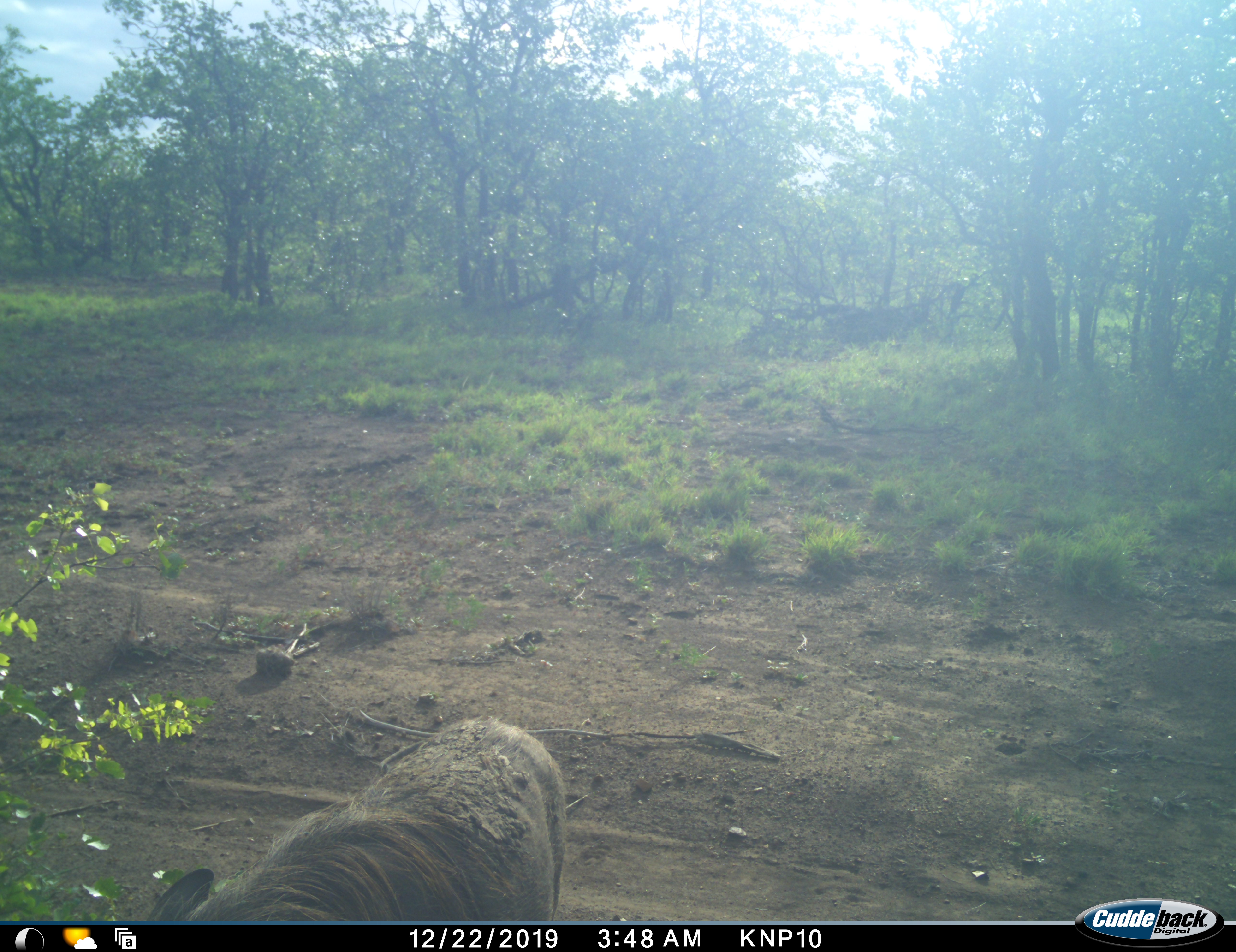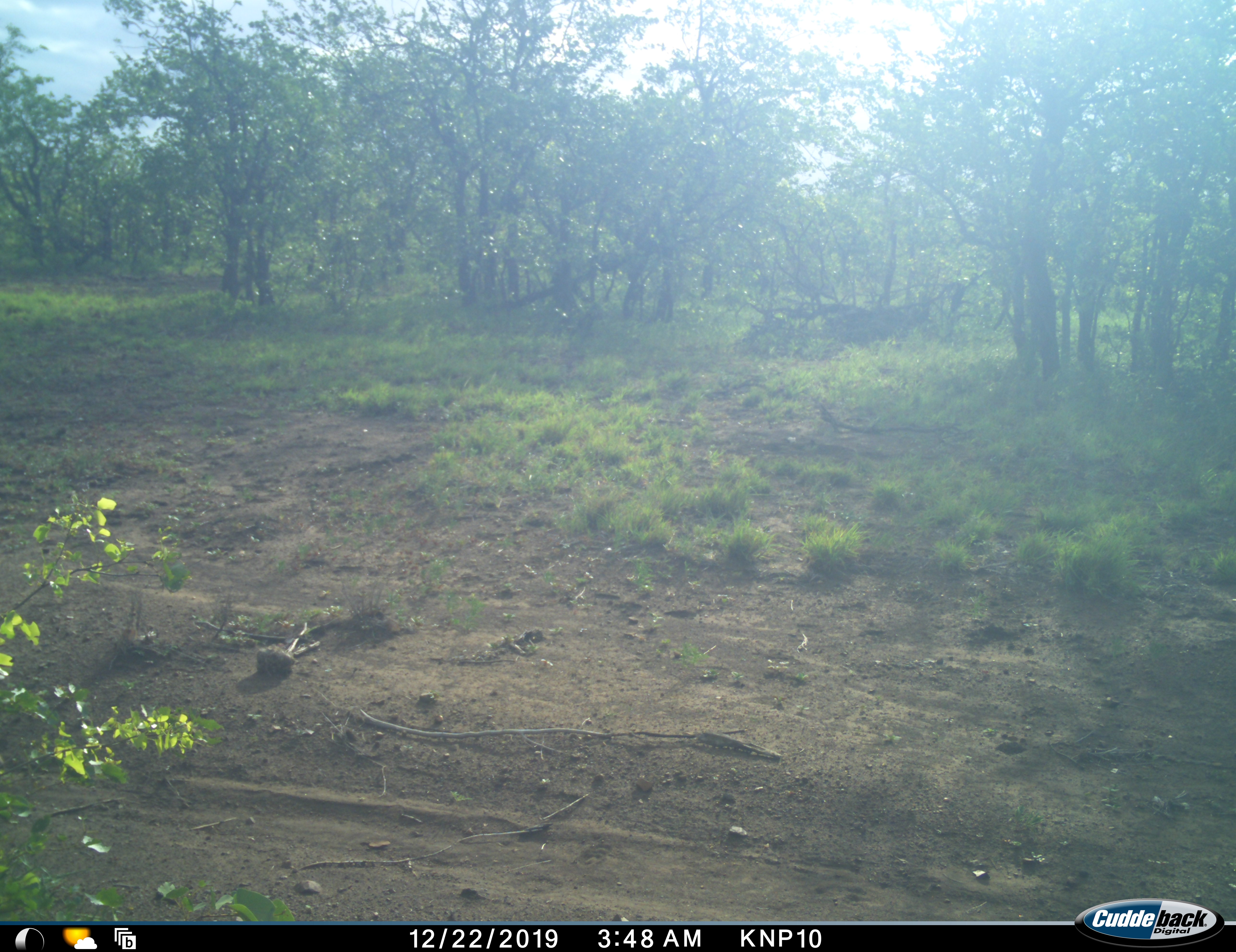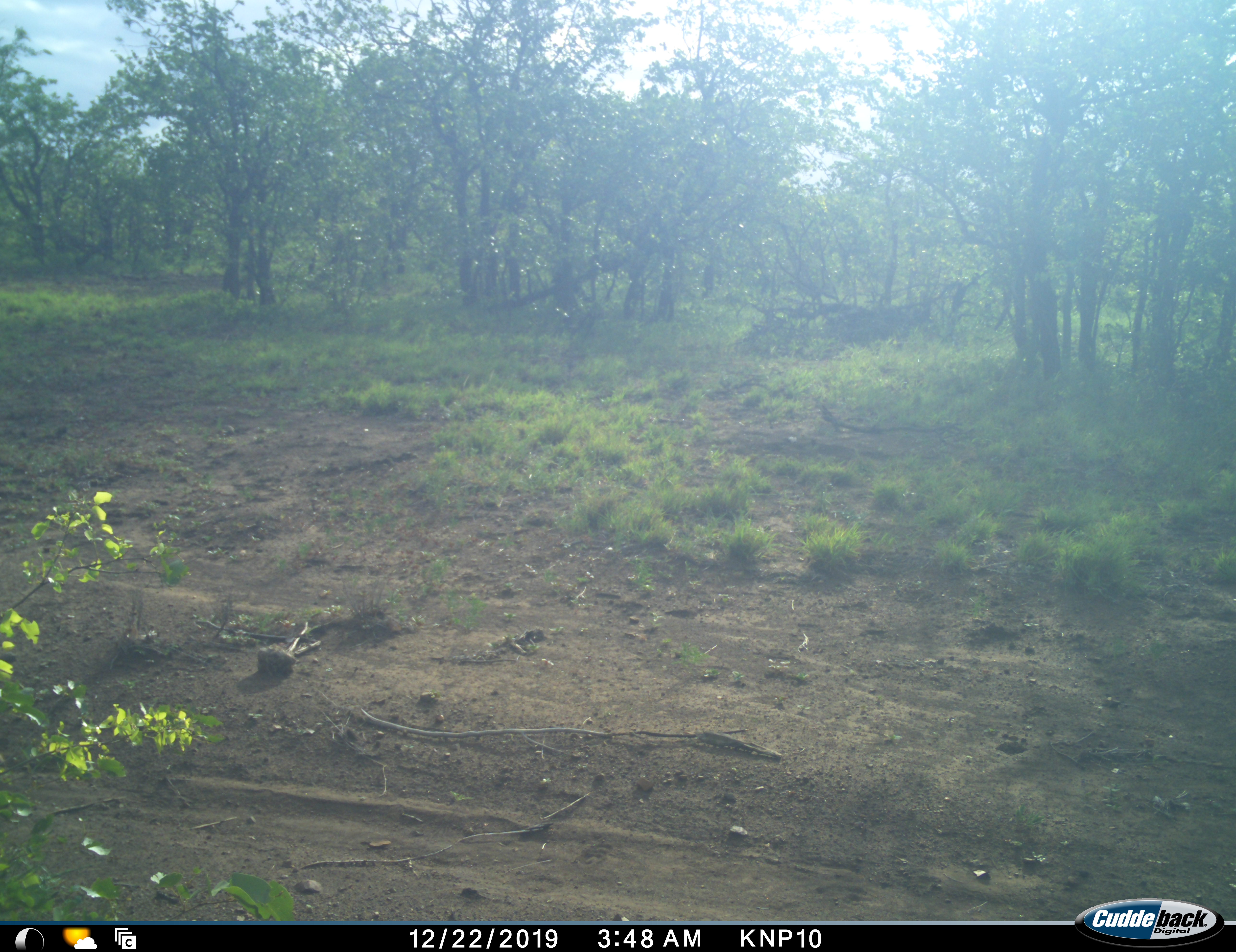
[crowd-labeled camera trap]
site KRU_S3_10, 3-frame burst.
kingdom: Animalia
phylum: Chordata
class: Mammalia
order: Artiodactyla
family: Suidae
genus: Phacochoerus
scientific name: Phacochoerus africanus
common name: warthog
Warthog (Phacochoerus africanus), count 1. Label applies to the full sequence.